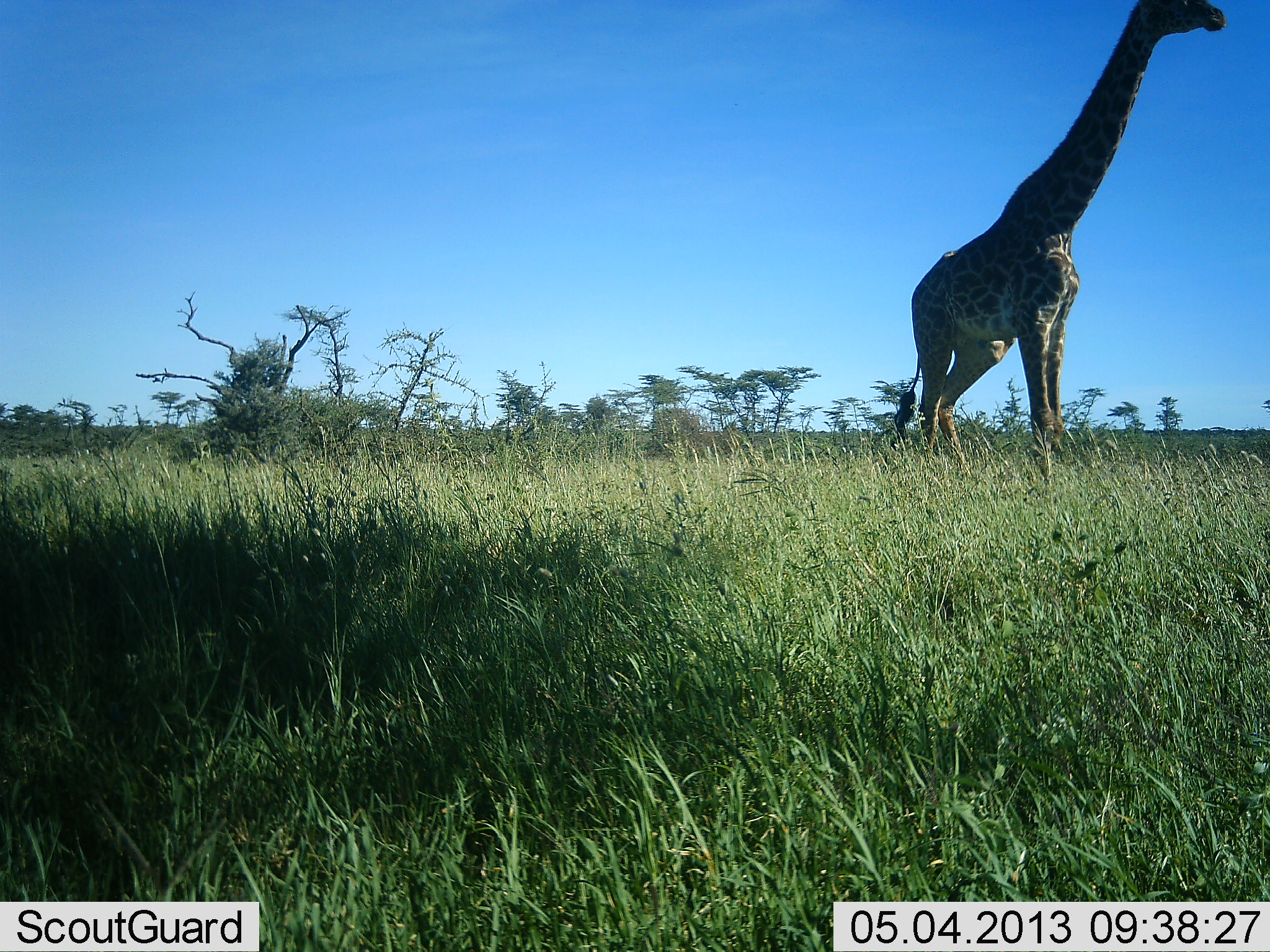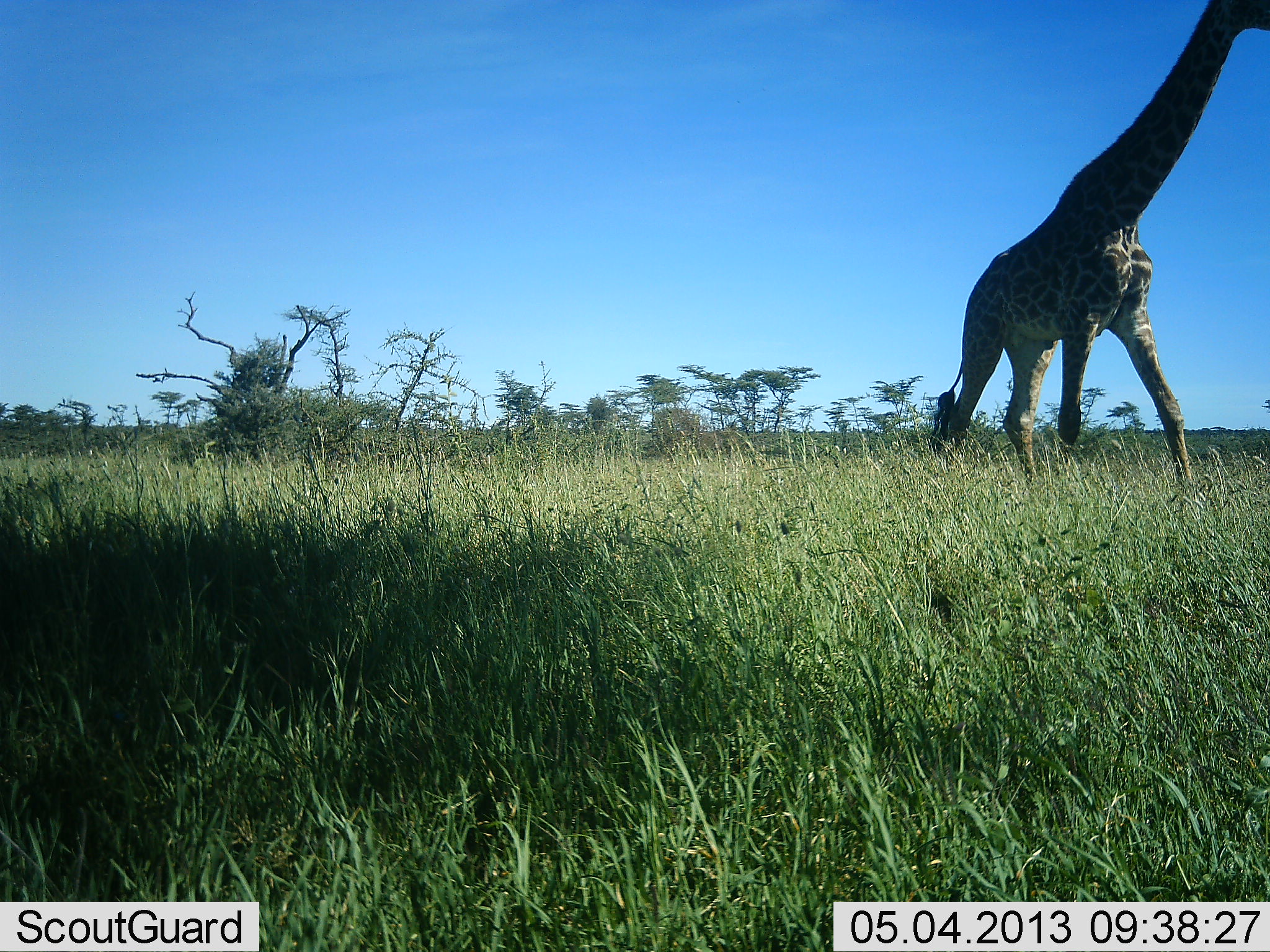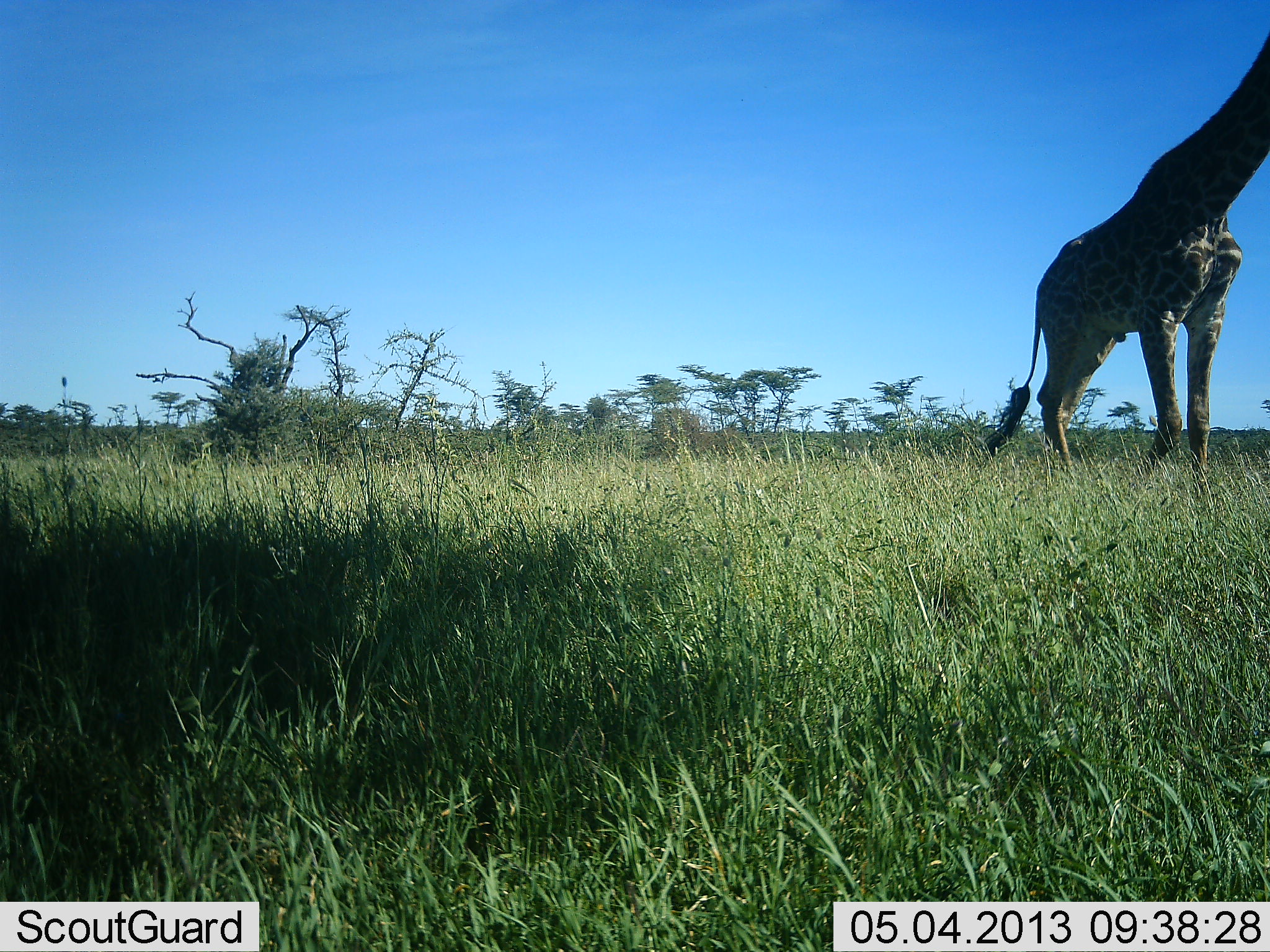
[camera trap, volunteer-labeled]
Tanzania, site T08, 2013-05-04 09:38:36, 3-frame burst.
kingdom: Animalia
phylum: Chordata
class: Mammalia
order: Artiodactyla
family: Giraffidae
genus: Giraffa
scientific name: Giraffa camelopardalis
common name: giraffe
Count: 1.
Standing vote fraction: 0%.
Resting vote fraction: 0%.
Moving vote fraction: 100%.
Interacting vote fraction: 0%.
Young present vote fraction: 0%.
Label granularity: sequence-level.